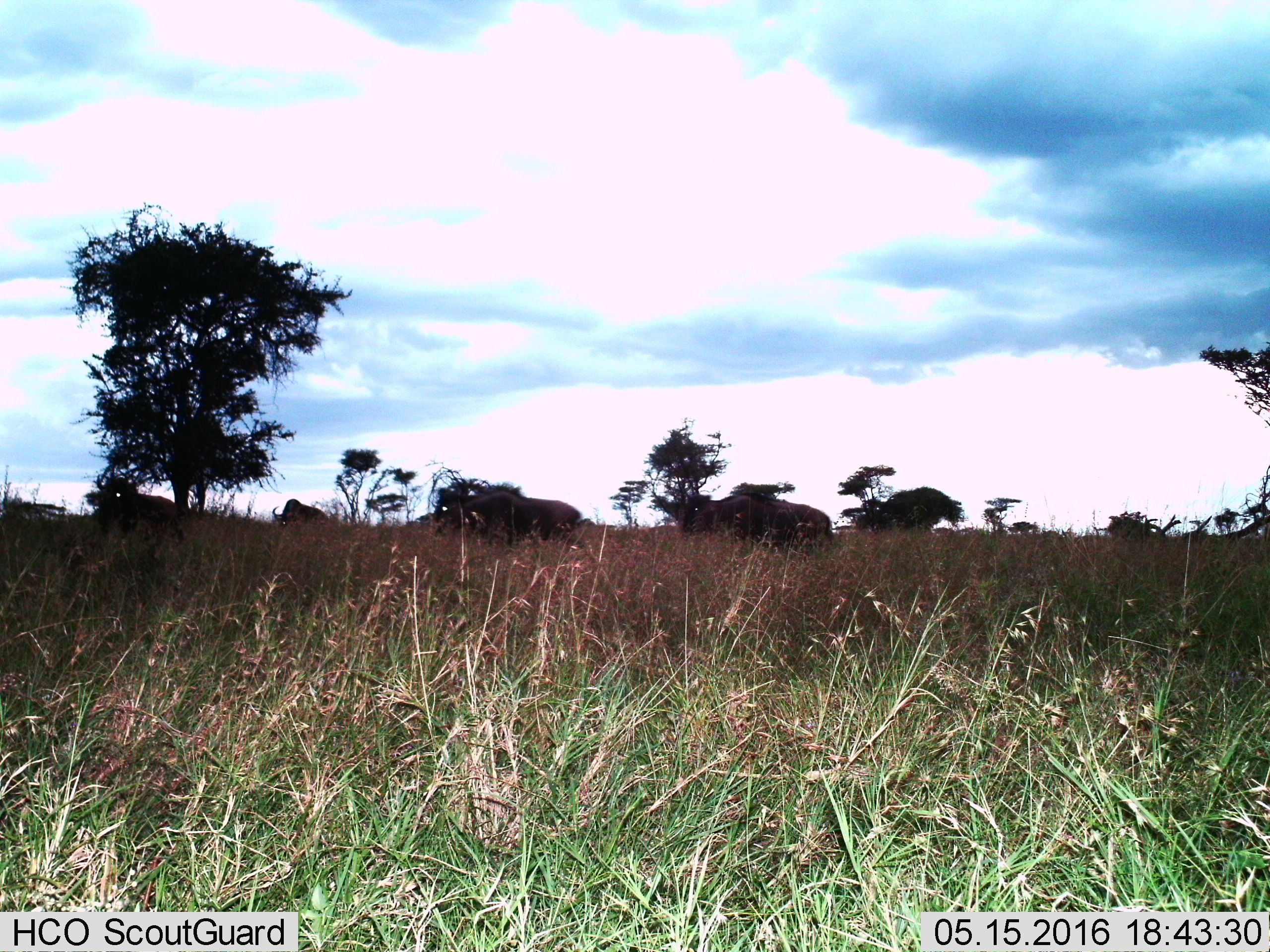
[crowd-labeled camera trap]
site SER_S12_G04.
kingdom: Animalia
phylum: Chordata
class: Mammalia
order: Artiodactyla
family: Bovidae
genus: Connochaetes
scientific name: Connochaetes taurinus taurinus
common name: blue wildebeest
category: wildebeestblue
Wildebeestblue (blue wildebeest) (Connochaetes taurinus taurinus), count 5. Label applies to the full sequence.